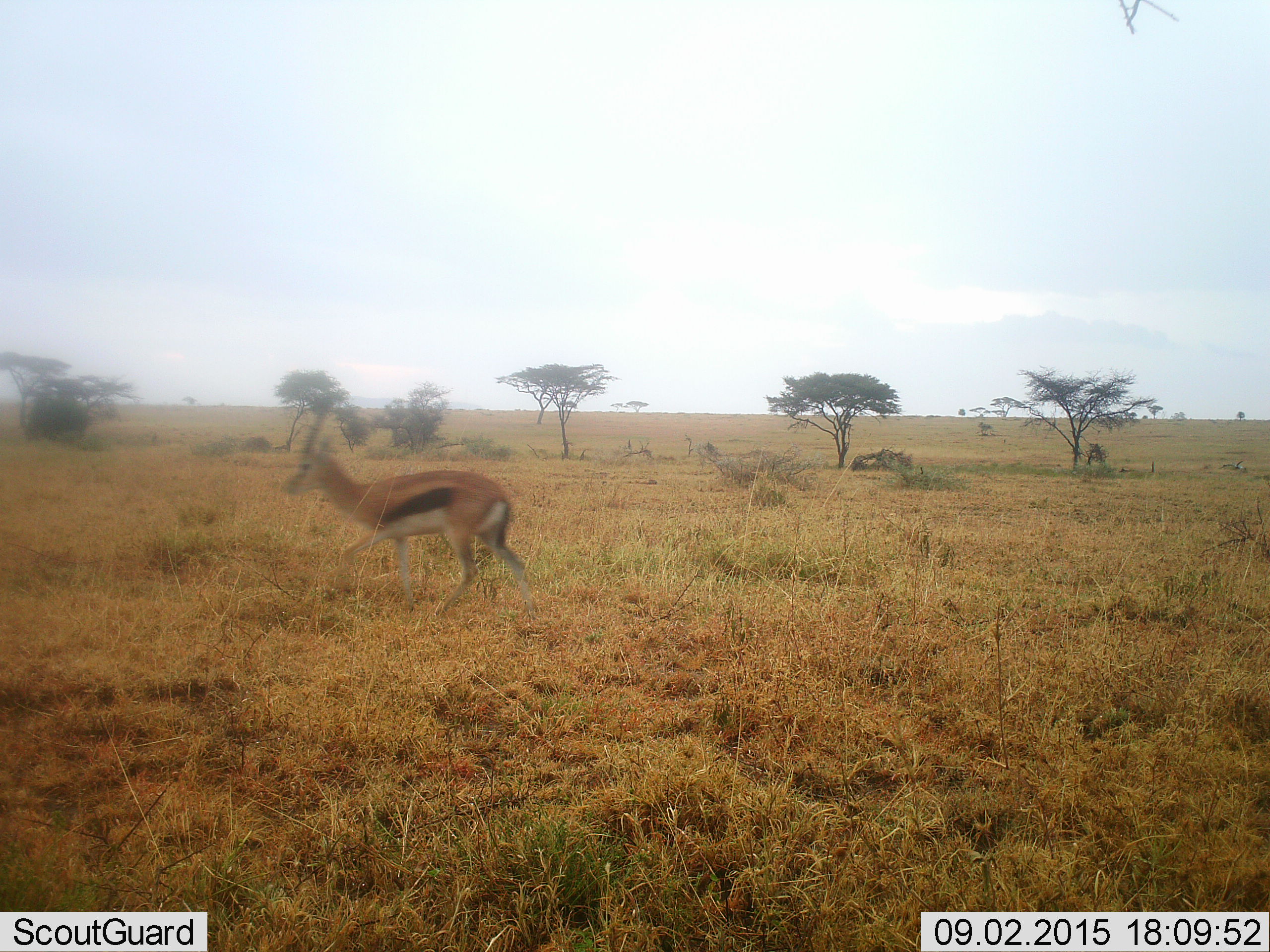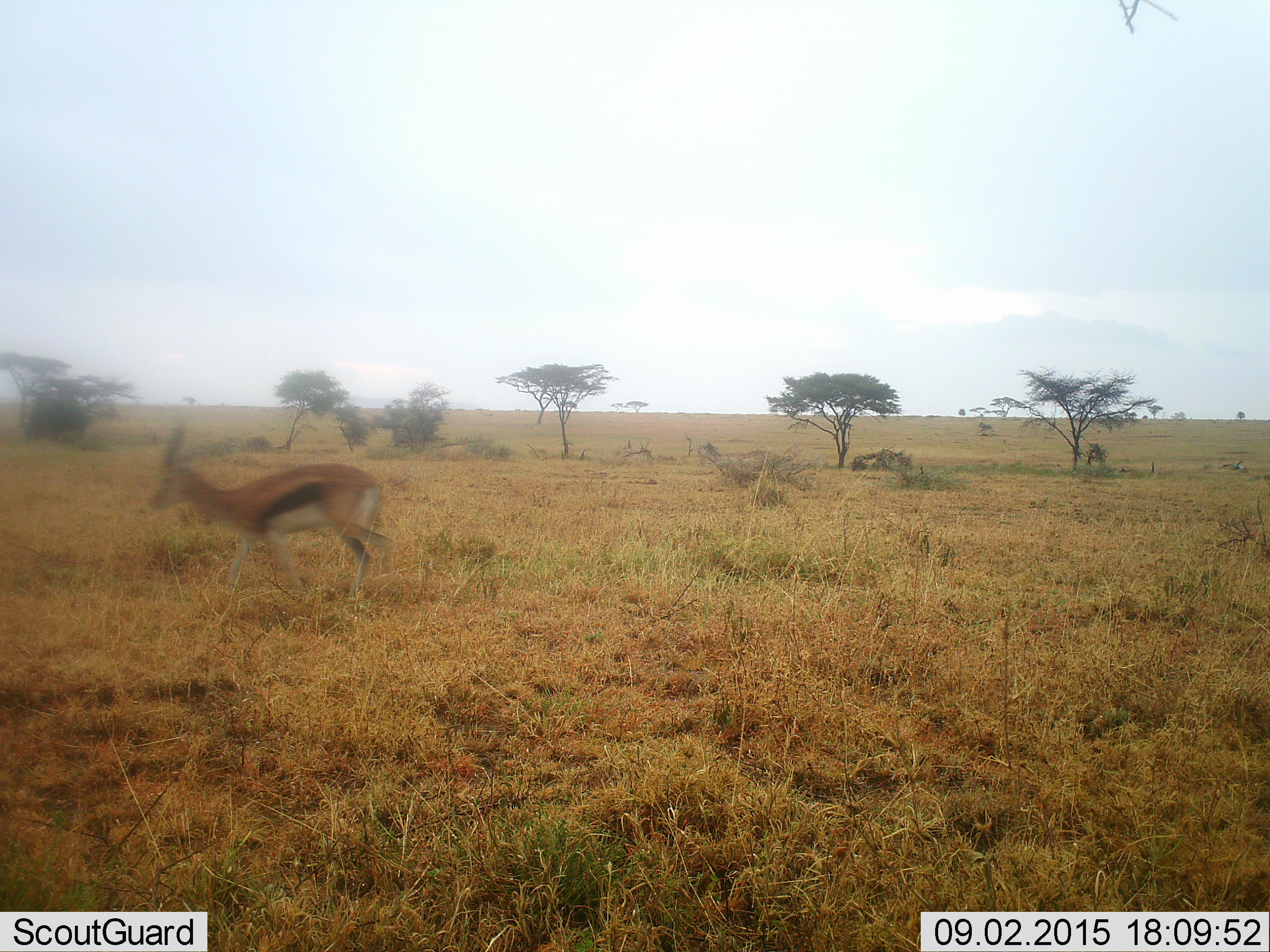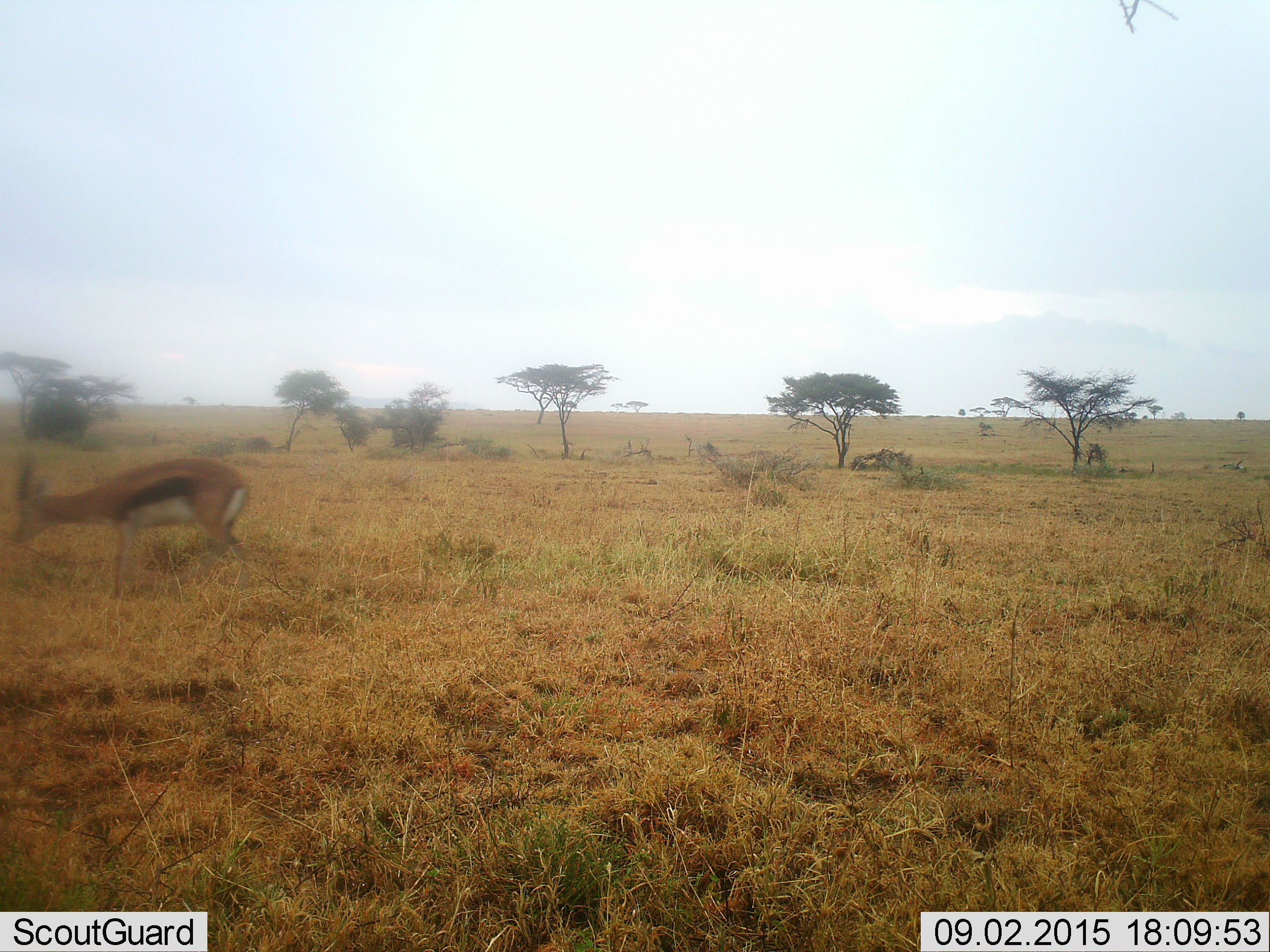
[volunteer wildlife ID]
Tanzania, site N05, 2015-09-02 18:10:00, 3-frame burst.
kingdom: Animalia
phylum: Chordata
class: Mammalia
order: Artiodactyla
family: Bovidae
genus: Eudorcas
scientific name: Eudorcas thomsonii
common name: thomson's gazelle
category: gazellethomsons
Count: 1.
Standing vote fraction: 0%.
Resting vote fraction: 0%.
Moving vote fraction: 100%.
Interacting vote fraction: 0%.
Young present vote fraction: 0%.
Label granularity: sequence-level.